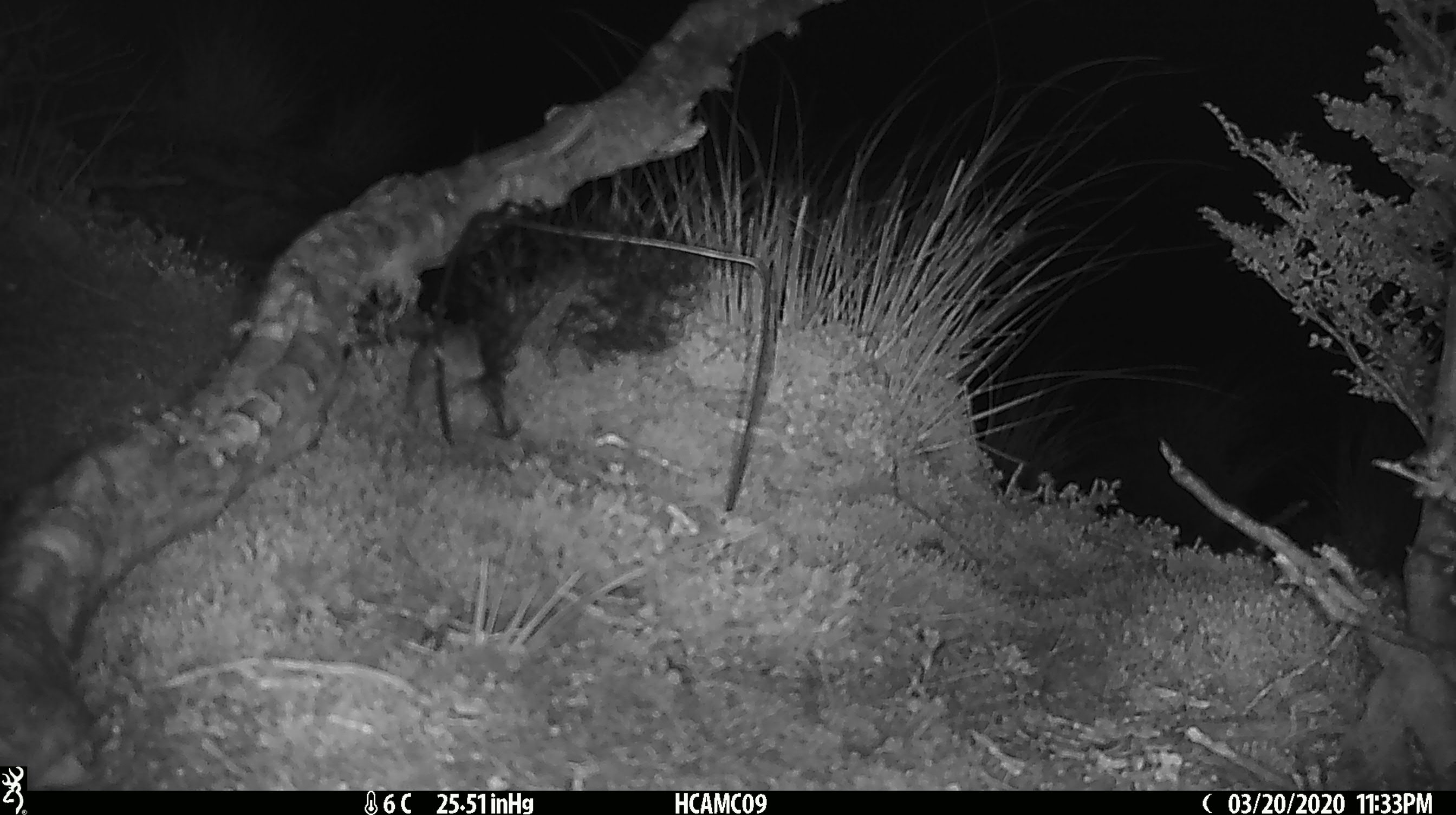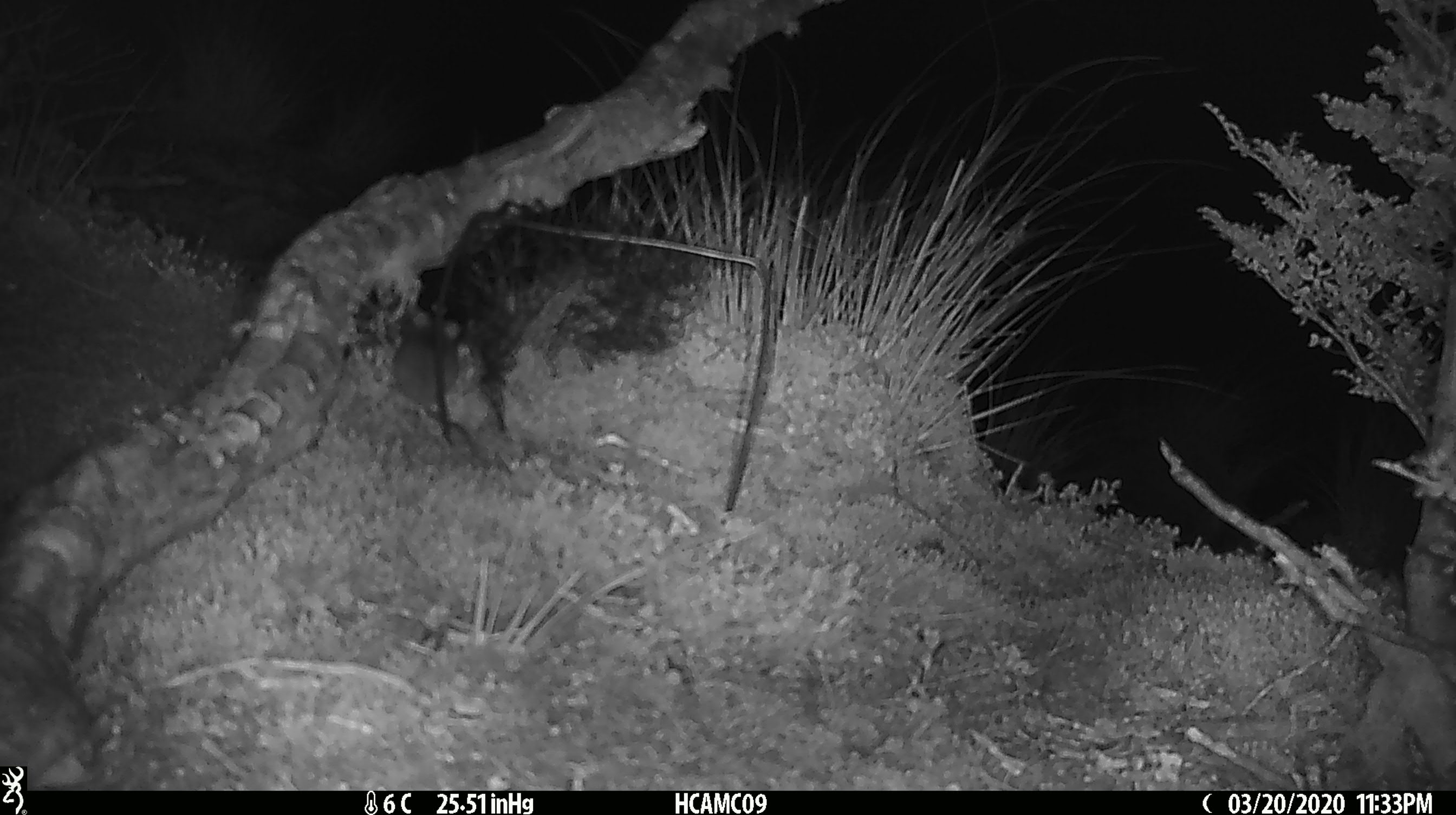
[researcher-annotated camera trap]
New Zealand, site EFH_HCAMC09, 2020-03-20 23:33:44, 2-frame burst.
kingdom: Animalia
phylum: Chordata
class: Mammalia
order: Rodentia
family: Muridae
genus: Mus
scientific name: Mus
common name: mouse